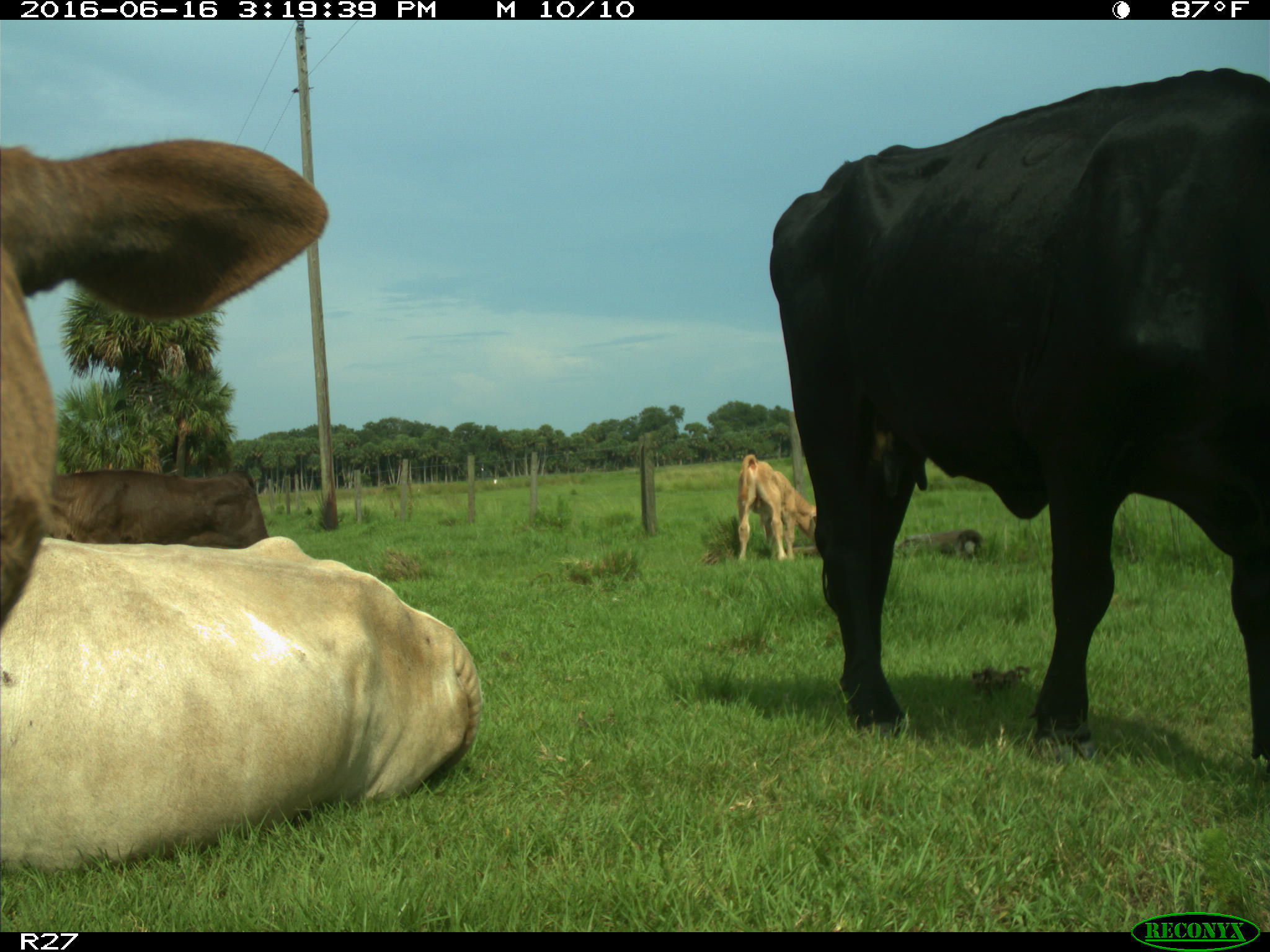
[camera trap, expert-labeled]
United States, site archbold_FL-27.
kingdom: Animalia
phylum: Chordata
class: Mammalia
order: Artiodactyla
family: Bovidae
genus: Bos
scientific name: Bos taurus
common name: domestic cow